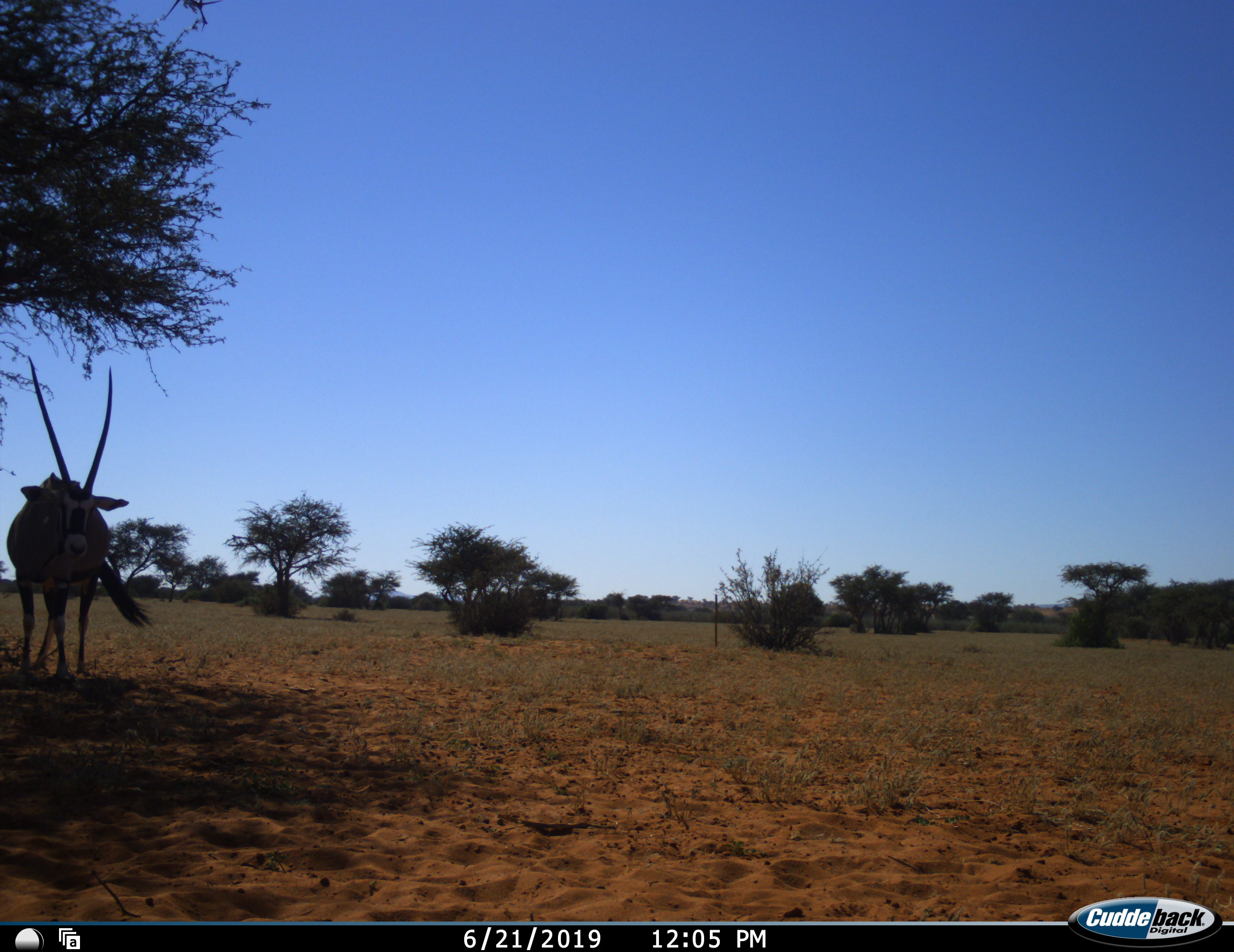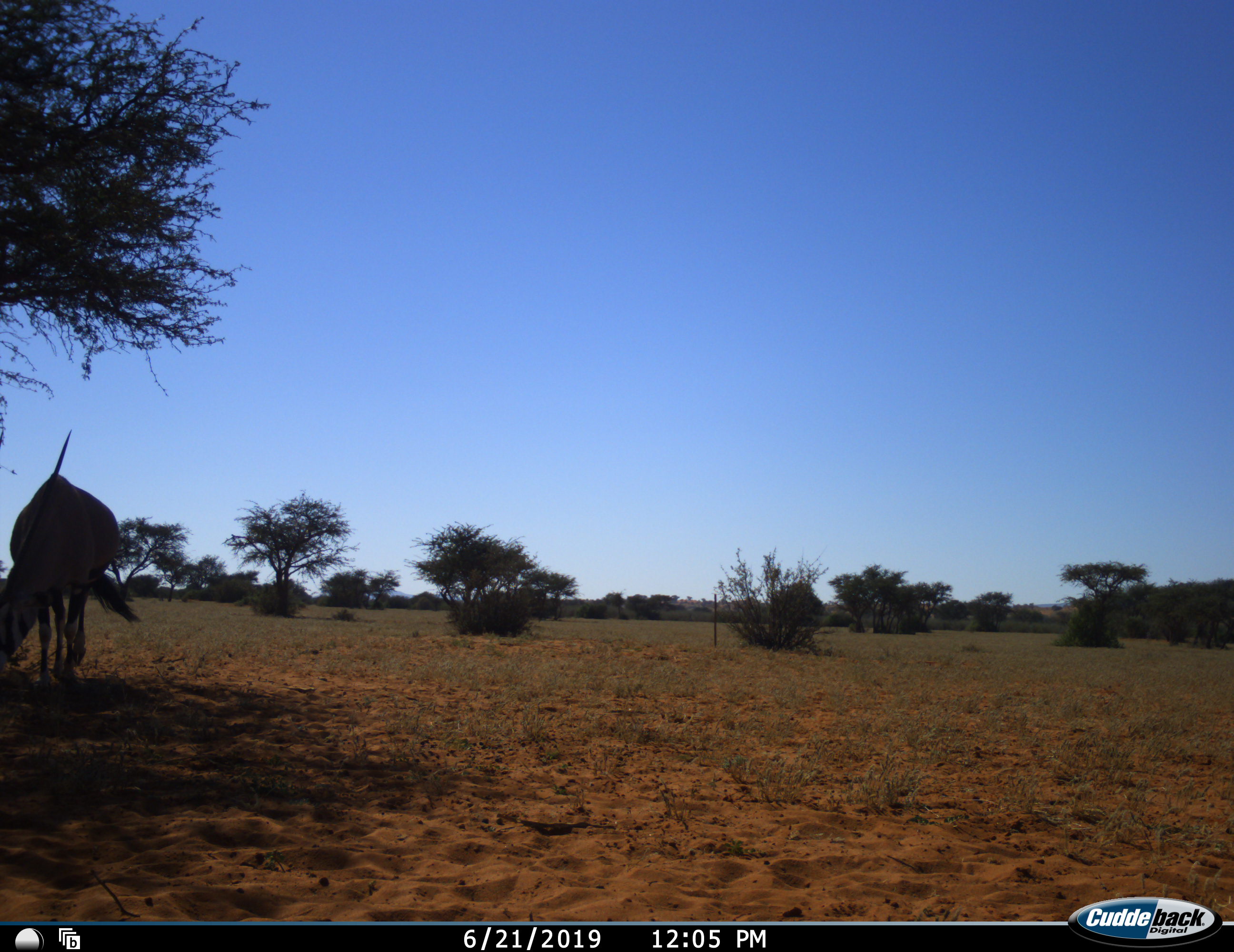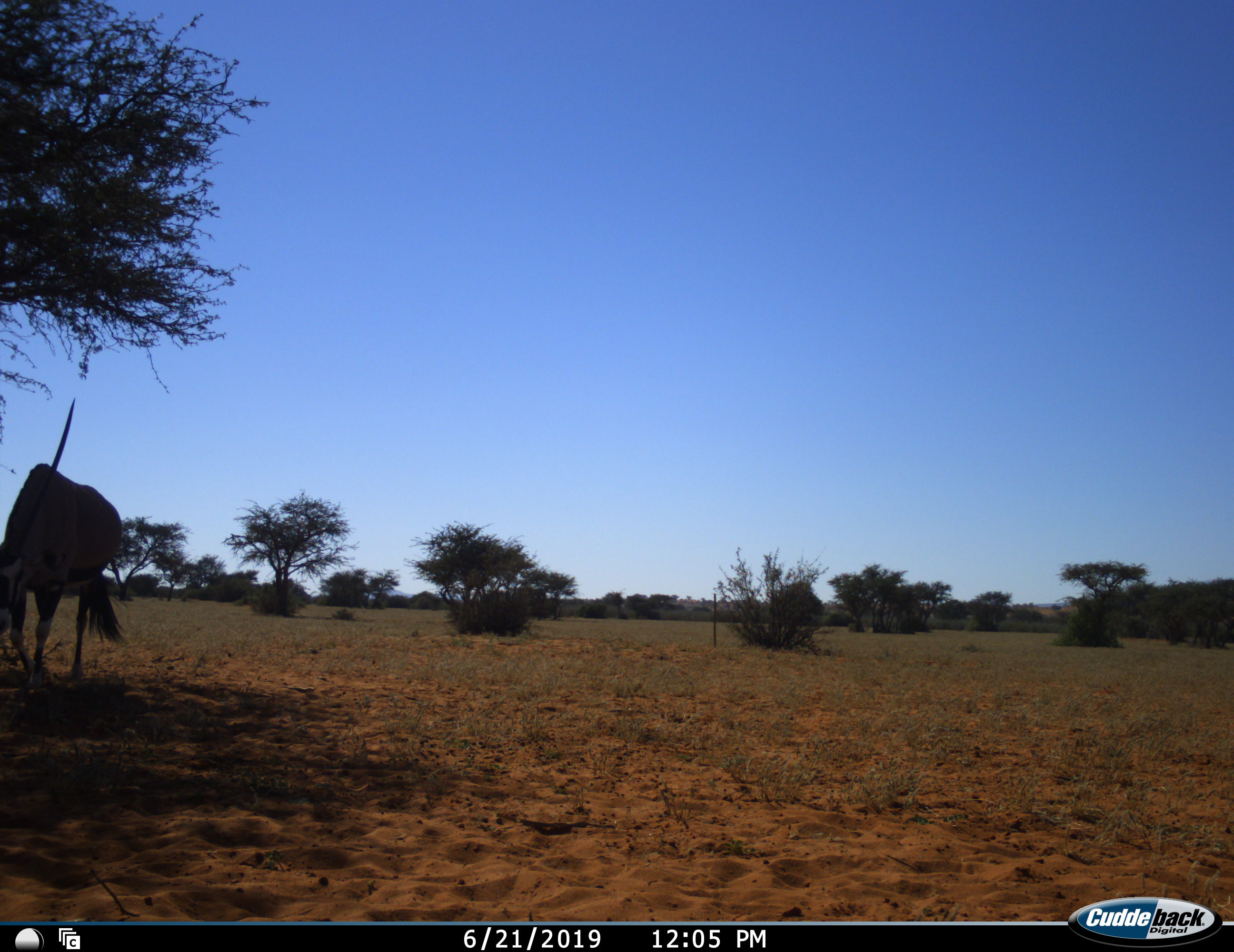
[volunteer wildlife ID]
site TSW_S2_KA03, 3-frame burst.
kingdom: Animalia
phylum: Chordata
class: Mammalia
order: Artiodactyla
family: Bovidae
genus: Oryx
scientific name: Oryx gazella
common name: gemsbok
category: oryx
Oryx (gemsbok) (Oryx gazella), count 1. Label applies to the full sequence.